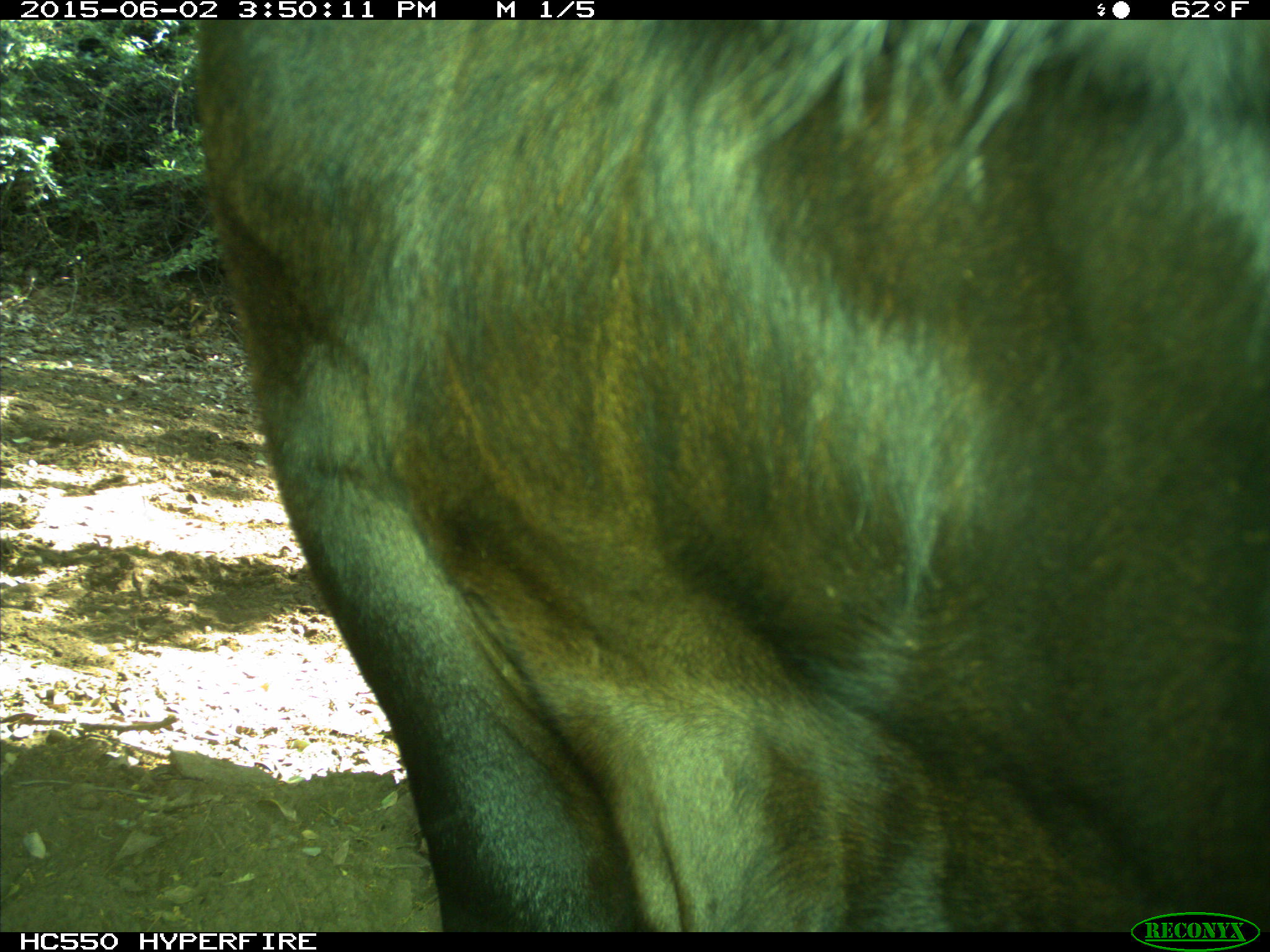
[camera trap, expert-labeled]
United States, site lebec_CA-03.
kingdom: Animalia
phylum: Chordata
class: Mammalia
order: Artiodactyla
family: Bovidae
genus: Bos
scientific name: Bos taurus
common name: domestic cow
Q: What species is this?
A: Bos taurus (domestic cow).